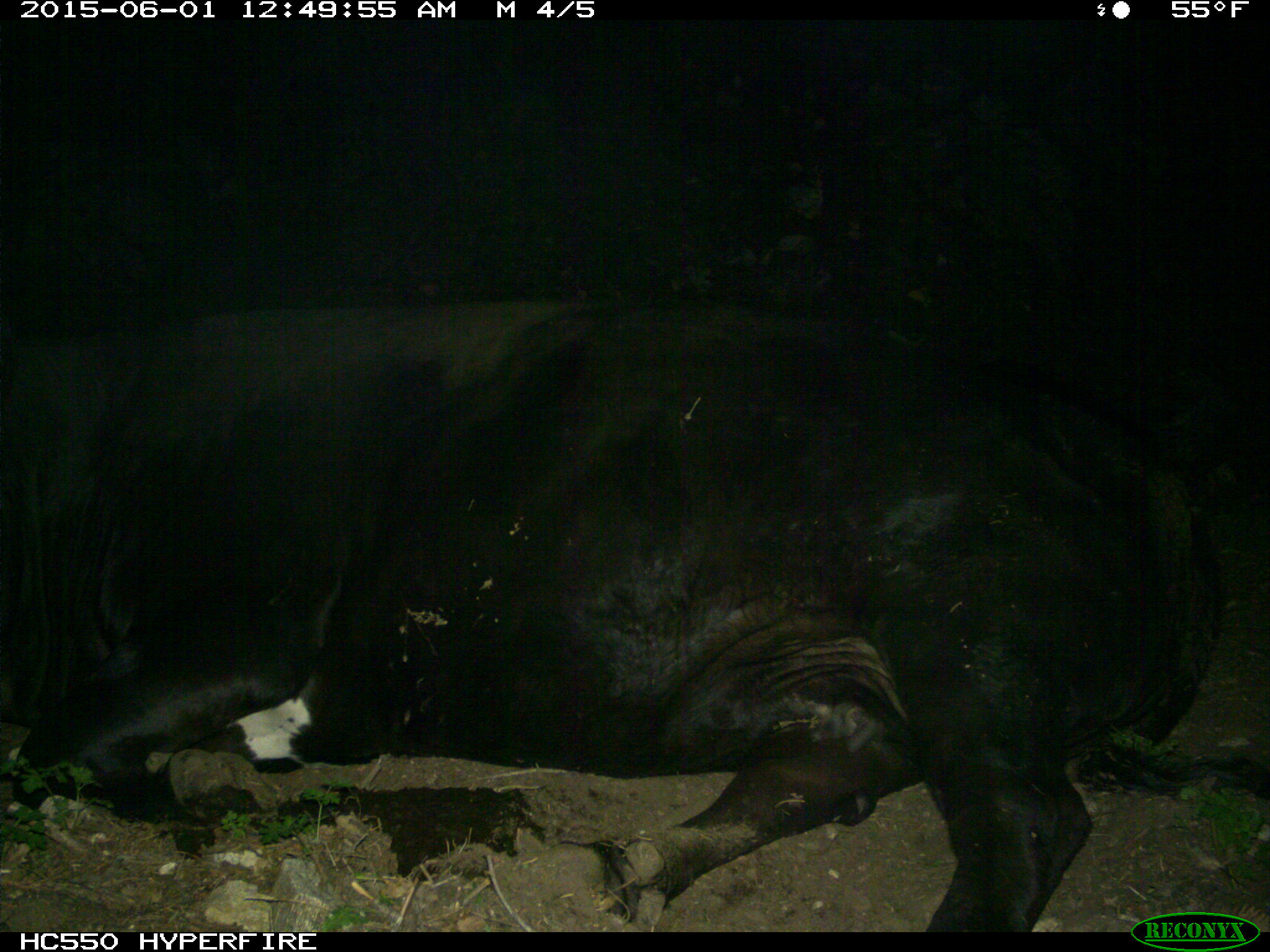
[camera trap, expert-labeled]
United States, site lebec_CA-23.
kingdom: Animalia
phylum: Chordata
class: Mammalia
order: Artiodactyla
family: Bovidae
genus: Bos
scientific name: Bos taurus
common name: domestic cow